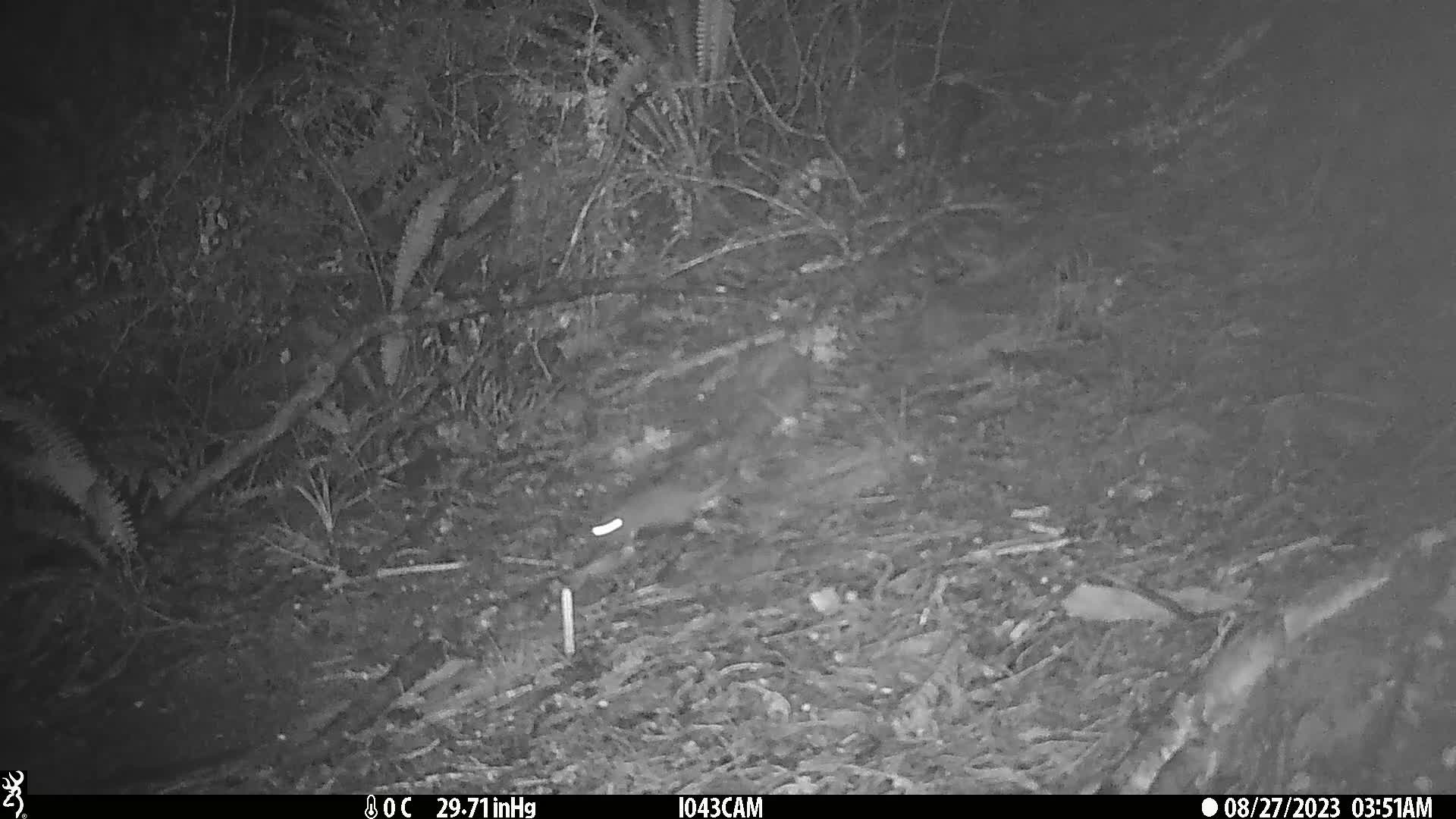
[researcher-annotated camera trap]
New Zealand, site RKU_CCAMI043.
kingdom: Animalia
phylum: Chordata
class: Mammalia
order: Rodentia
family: Muridae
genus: Rattus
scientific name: Rattus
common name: rat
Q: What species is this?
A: Rat (Rattus).